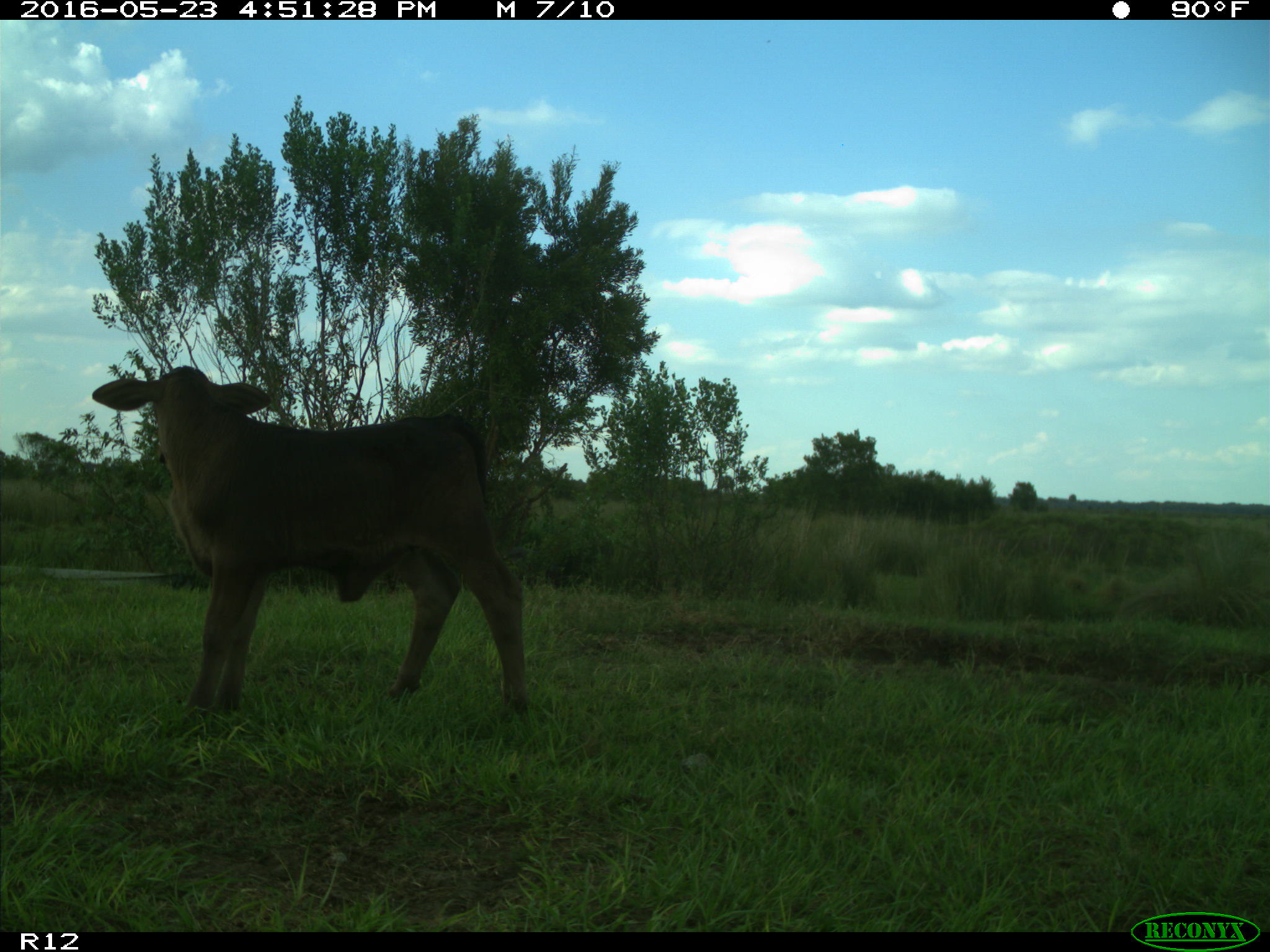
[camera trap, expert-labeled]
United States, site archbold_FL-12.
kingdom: Animalia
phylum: Chordata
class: Mammalia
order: Artiodactyla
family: Bovidae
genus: Bos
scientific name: Bos taurus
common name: domestic cow